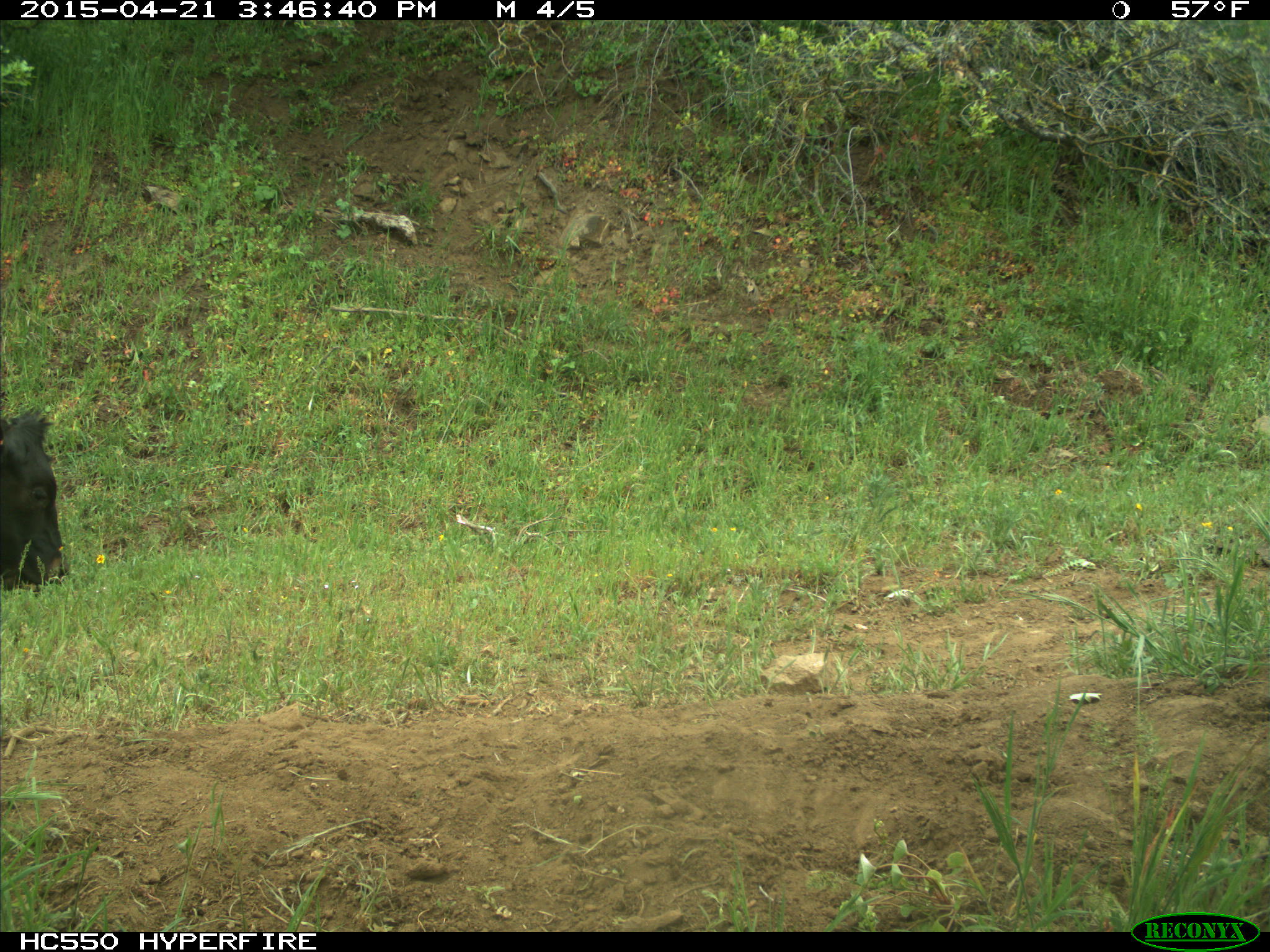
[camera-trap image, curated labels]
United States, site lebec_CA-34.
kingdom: Animalia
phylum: Chordata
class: Mammalia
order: Artiodactyla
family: Bovidae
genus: Bos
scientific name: Bos taurus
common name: domestic cow